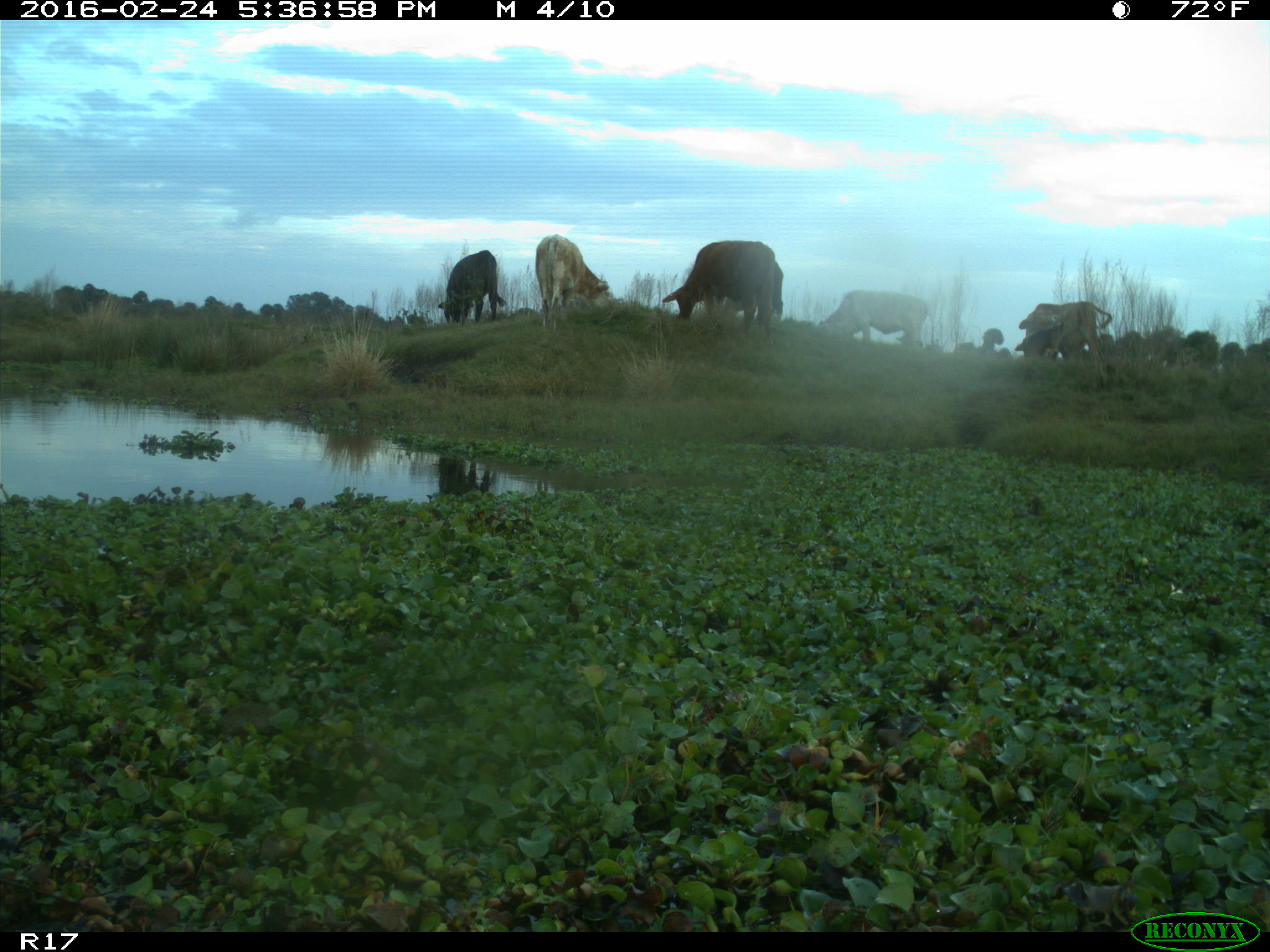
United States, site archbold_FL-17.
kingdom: Animalia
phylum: Chordata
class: Mammalia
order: Artiodactyla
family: Bovidae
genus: Bos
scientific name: Bos taurus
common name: domestic cow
Bos taurus (domestic cow).